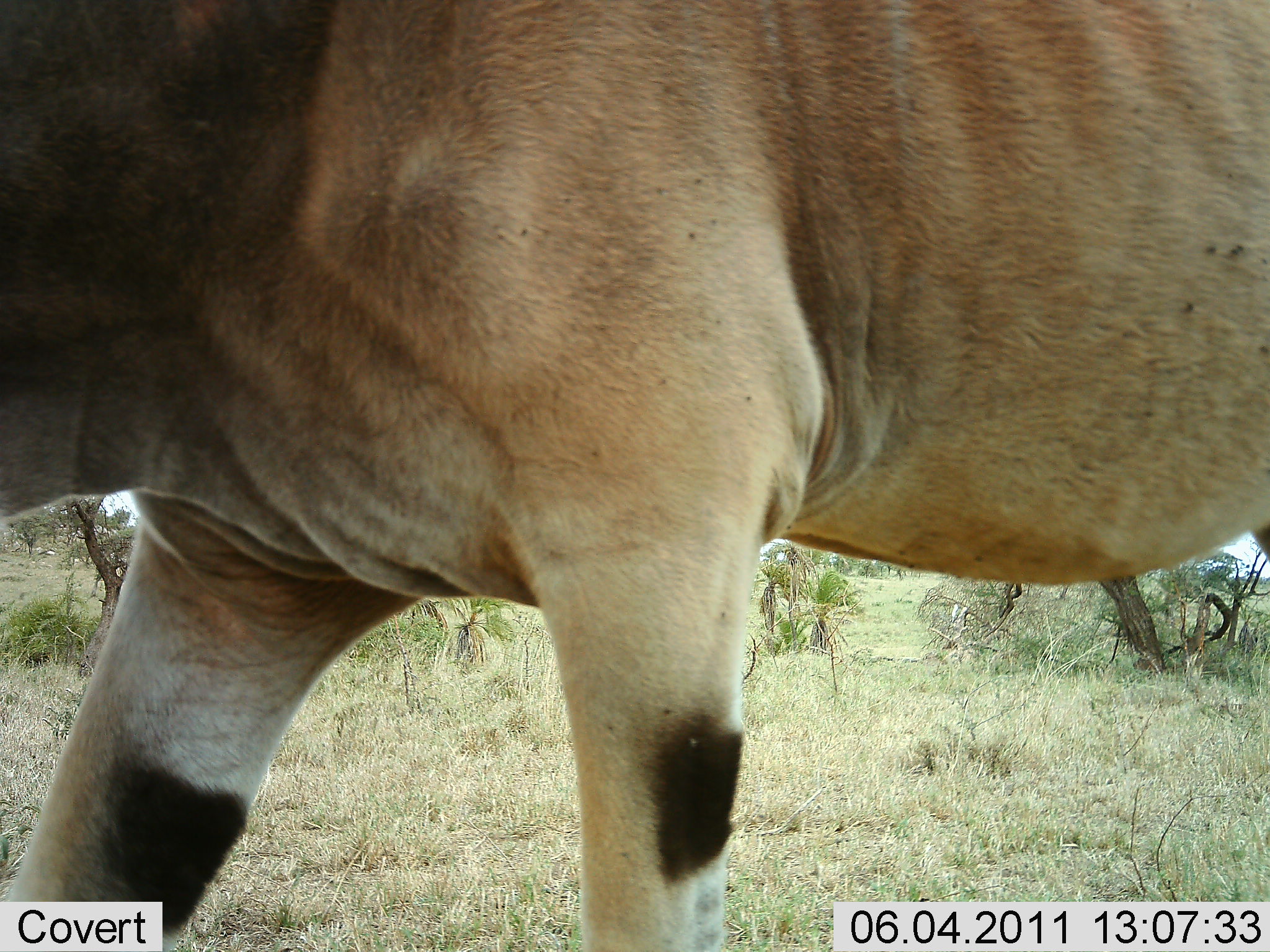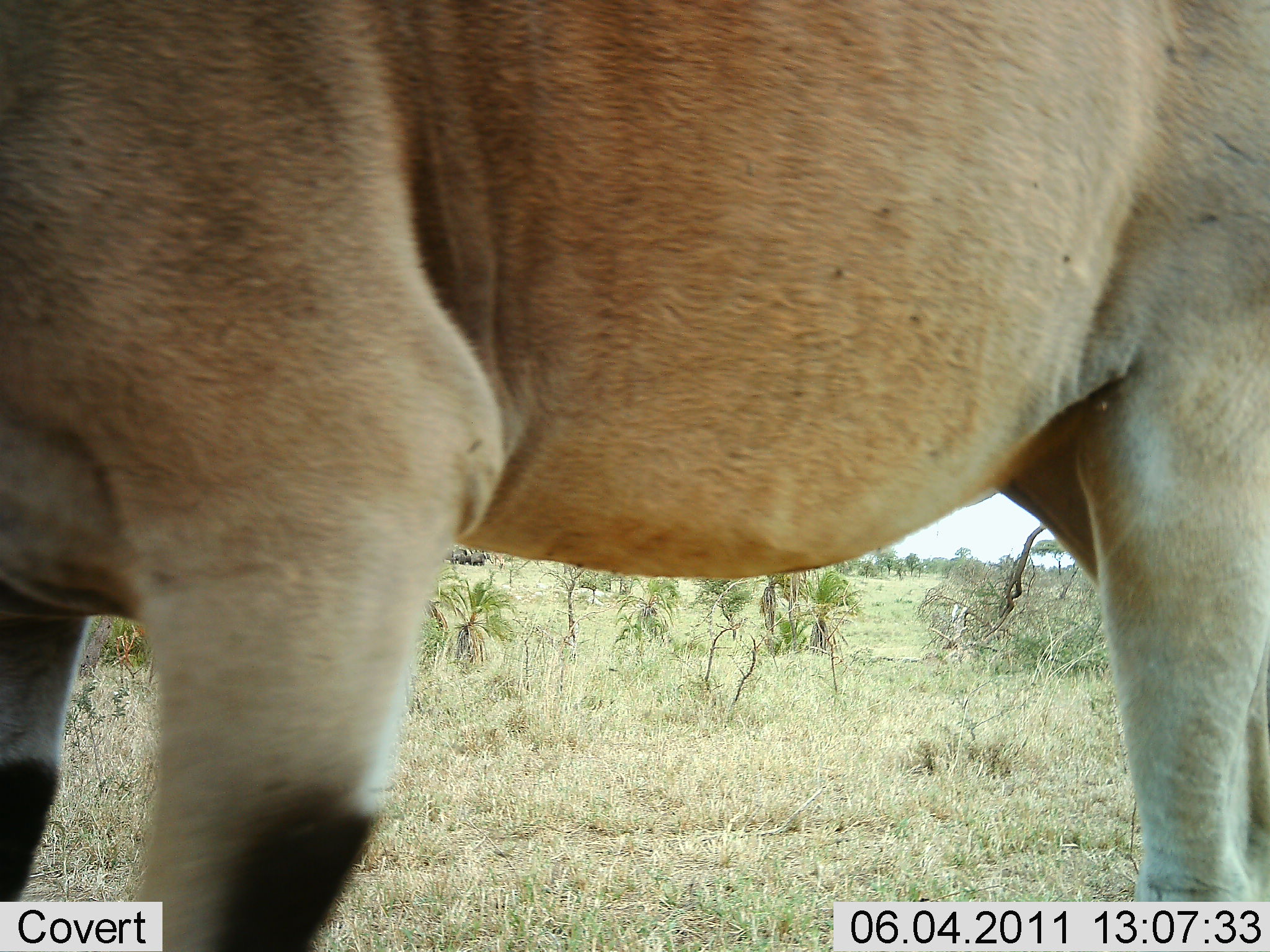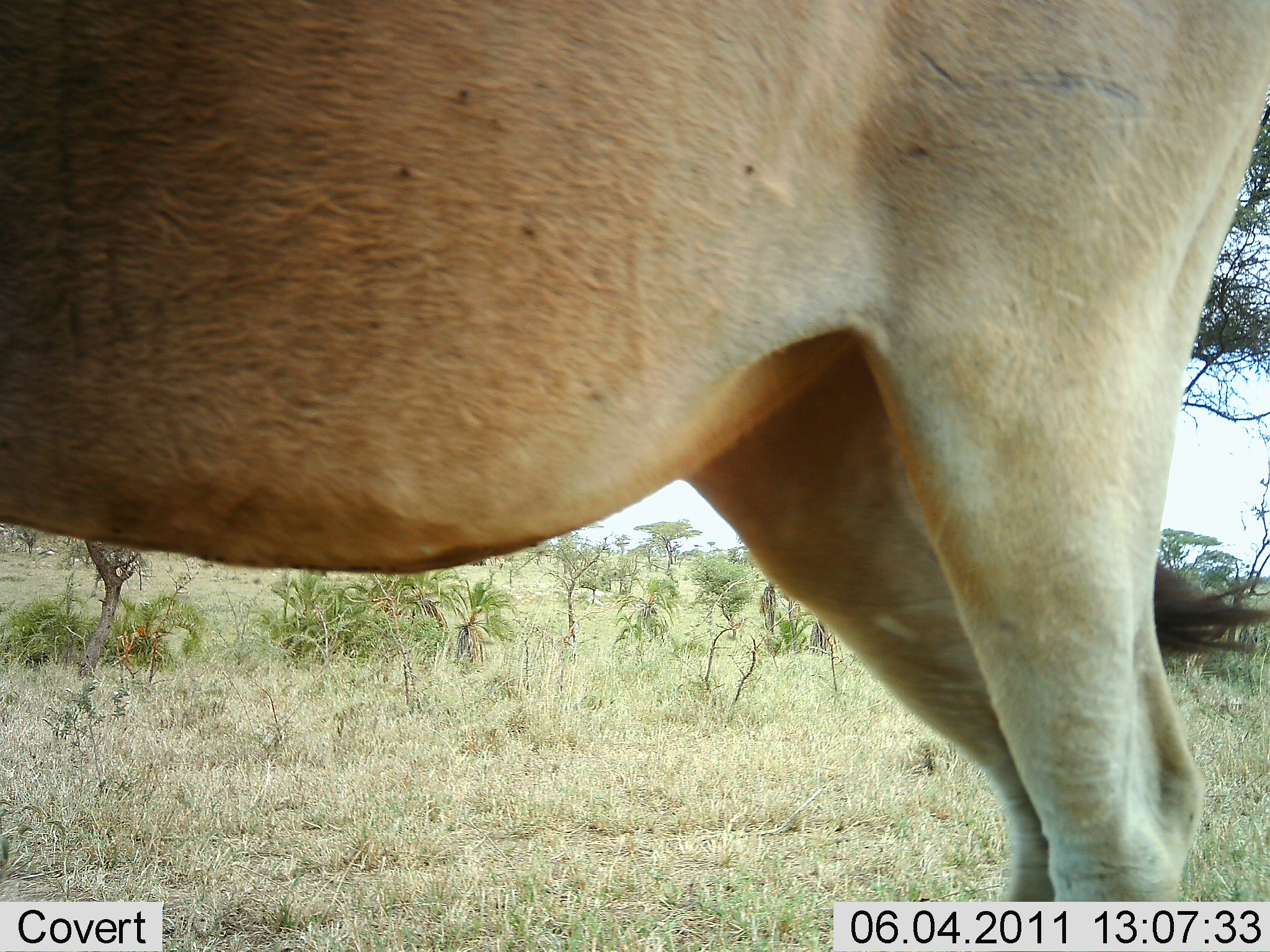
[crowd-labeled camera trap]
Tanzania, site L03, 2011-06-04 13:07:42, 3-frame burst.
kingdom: Animalia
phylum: Chordata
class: Mammalia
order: Artiodactyla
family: Bovidae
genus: Tragelaphus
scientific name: Tragelaphus oryx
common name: eland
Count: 1.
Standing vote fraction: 20%.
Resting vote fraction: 0%.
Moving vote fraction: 80%.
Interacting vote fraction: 0%.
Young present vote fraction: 0%.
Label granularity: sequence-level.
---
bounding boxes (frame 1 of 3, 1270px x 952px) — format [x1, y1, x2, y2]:
animal: [1, 1, 1269, 952]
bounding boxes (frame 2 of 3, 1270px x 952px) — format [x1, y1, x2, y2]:
animal: [2, 1, 1269, 952]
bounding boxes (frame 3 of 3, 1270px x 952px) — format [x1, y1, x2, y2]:
animal: [2, 0, 1268, 951]